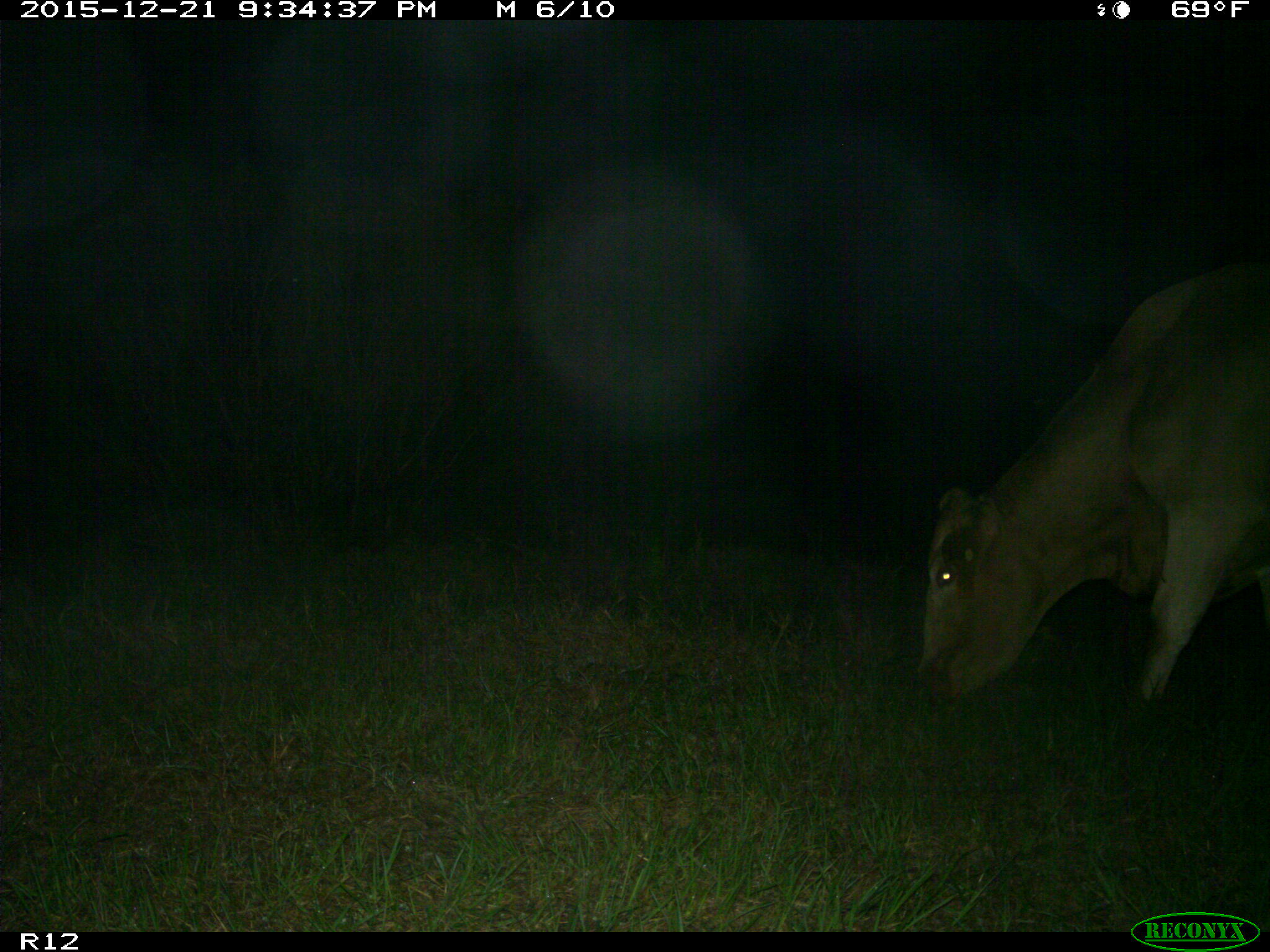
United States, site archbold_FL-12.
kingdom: Animalia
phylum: Chordata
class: Mammalia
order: Artiodactyla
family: Bovidae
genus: Bos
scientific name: Bos taurus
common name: domestic cow